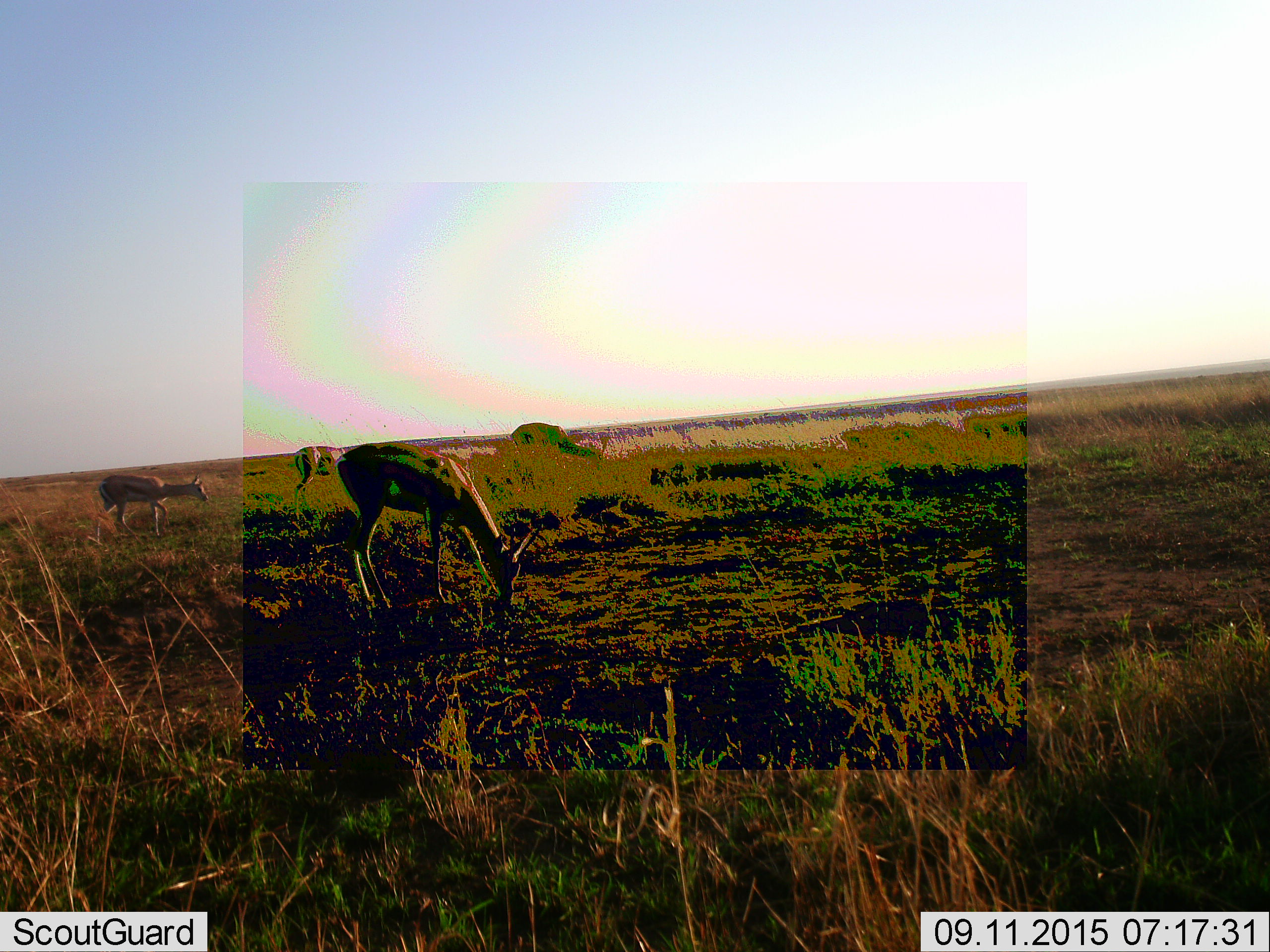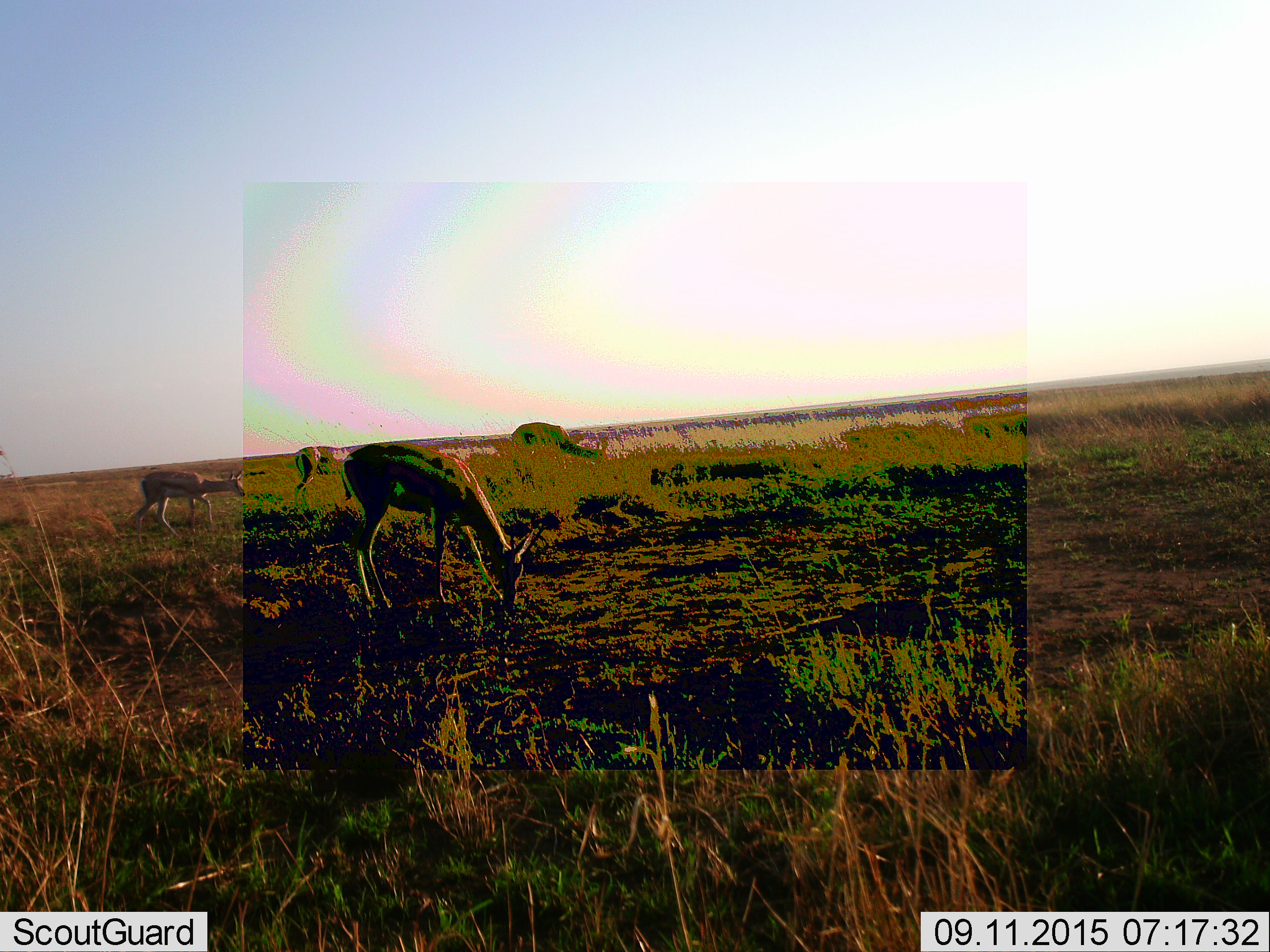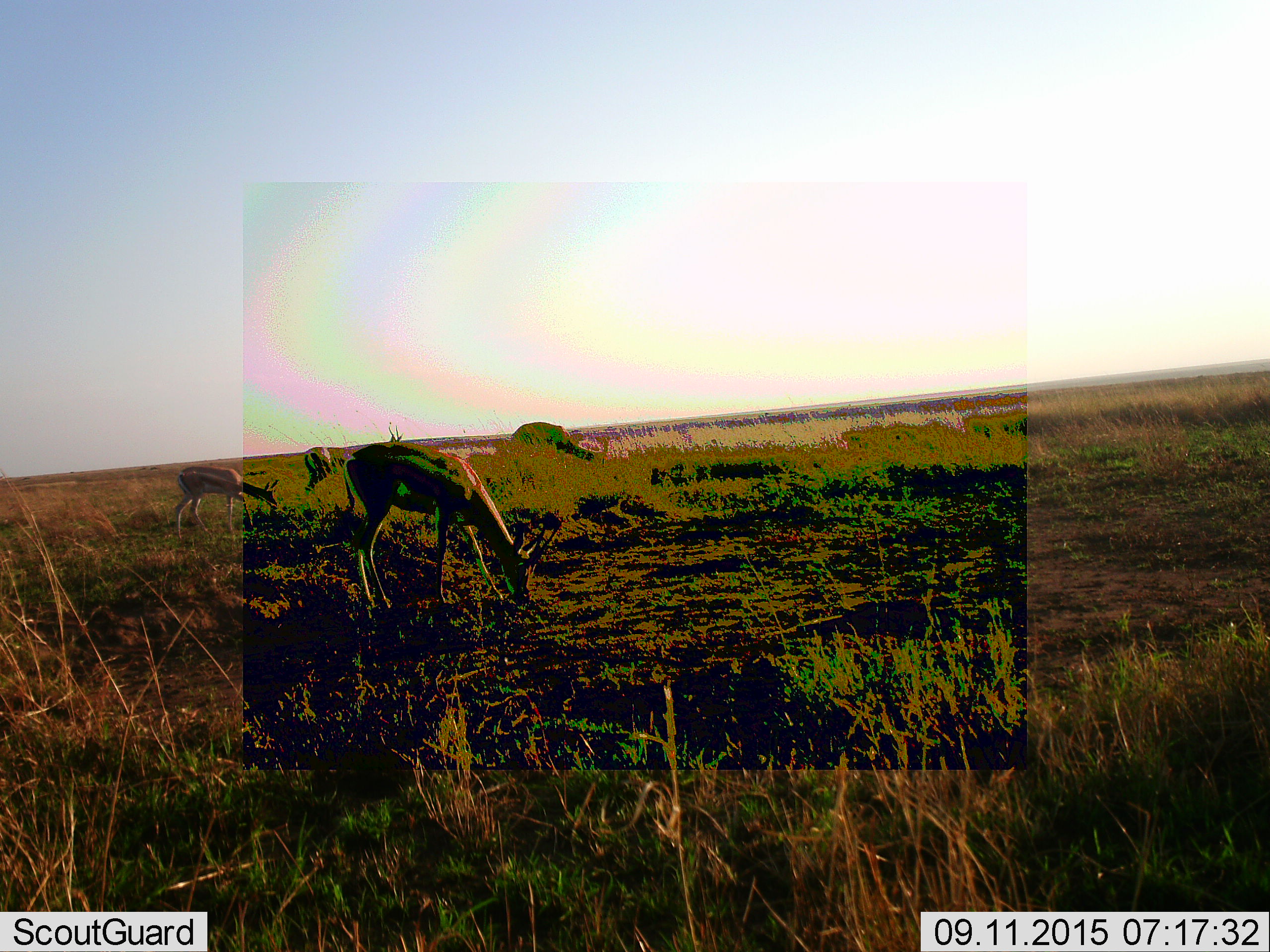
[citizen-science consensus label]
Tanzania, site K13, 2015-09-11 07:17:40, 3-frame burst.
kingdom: Animalia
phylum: Chordata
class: Mammalia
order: Artiodactyla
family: Bovidae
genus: Eudorcas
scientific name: Eudorcas thomsonii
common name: thomson's gazelle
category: gazellethomsons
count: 4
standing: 22%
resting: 0%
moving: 44%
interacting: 0%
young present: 0%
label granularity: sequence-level